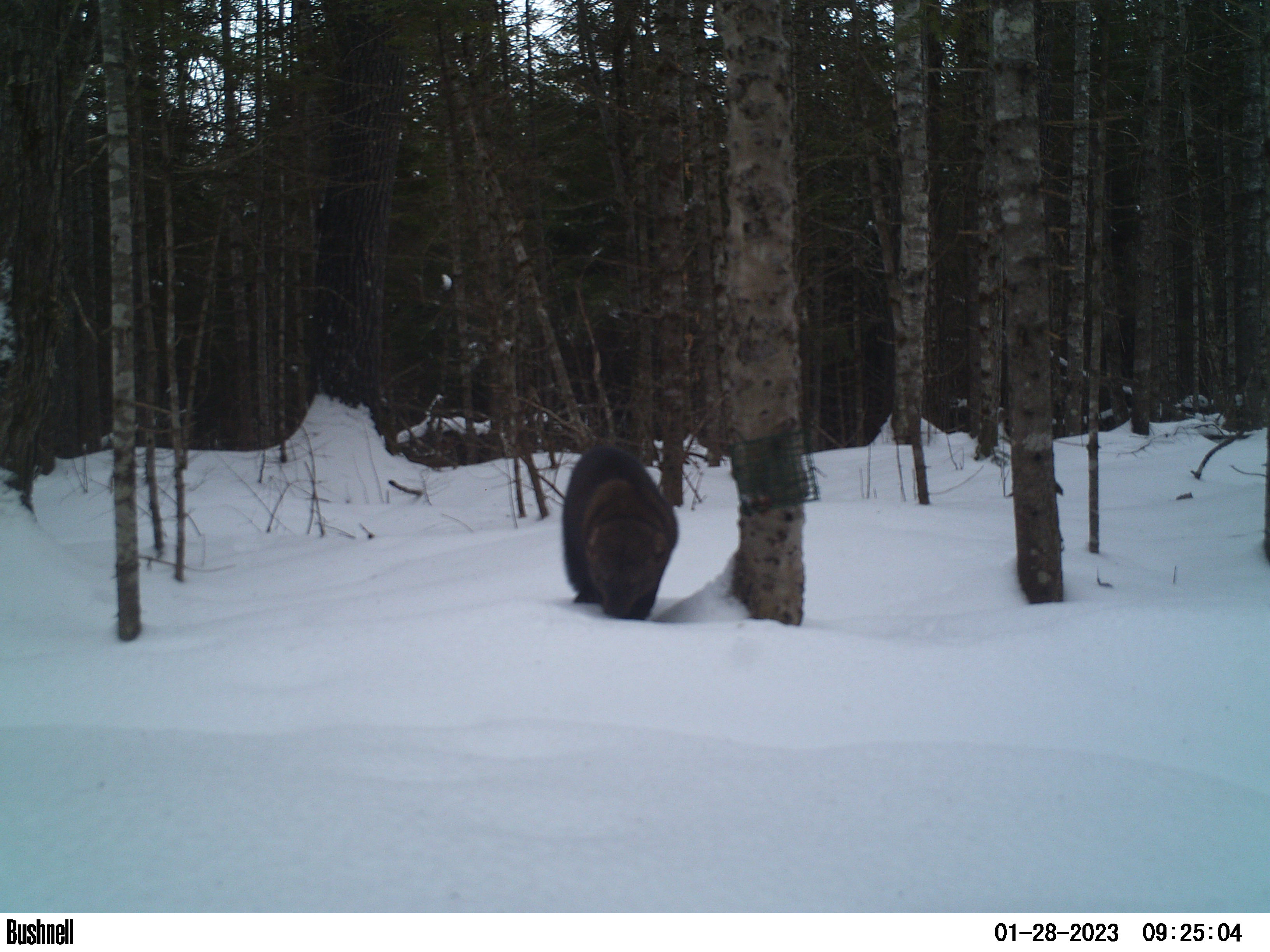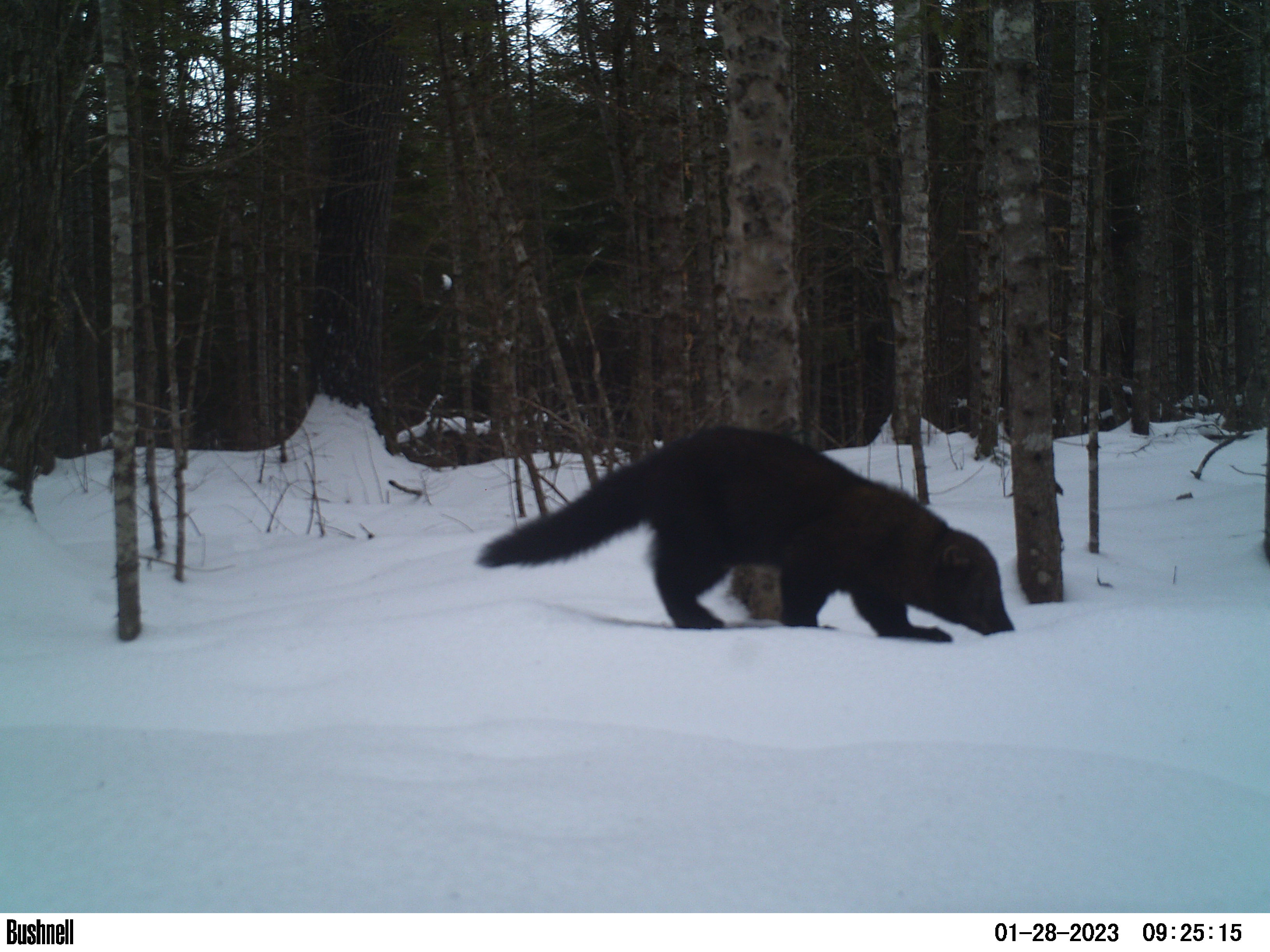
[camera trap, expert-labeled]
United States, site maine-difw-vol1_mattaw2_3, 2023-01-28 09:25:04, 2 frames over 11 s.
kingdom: Animalia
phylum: Chordata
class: Mammalia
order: Carnivora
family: Mustelidae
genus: Pekania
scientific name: Pekania pennanti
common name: fisher